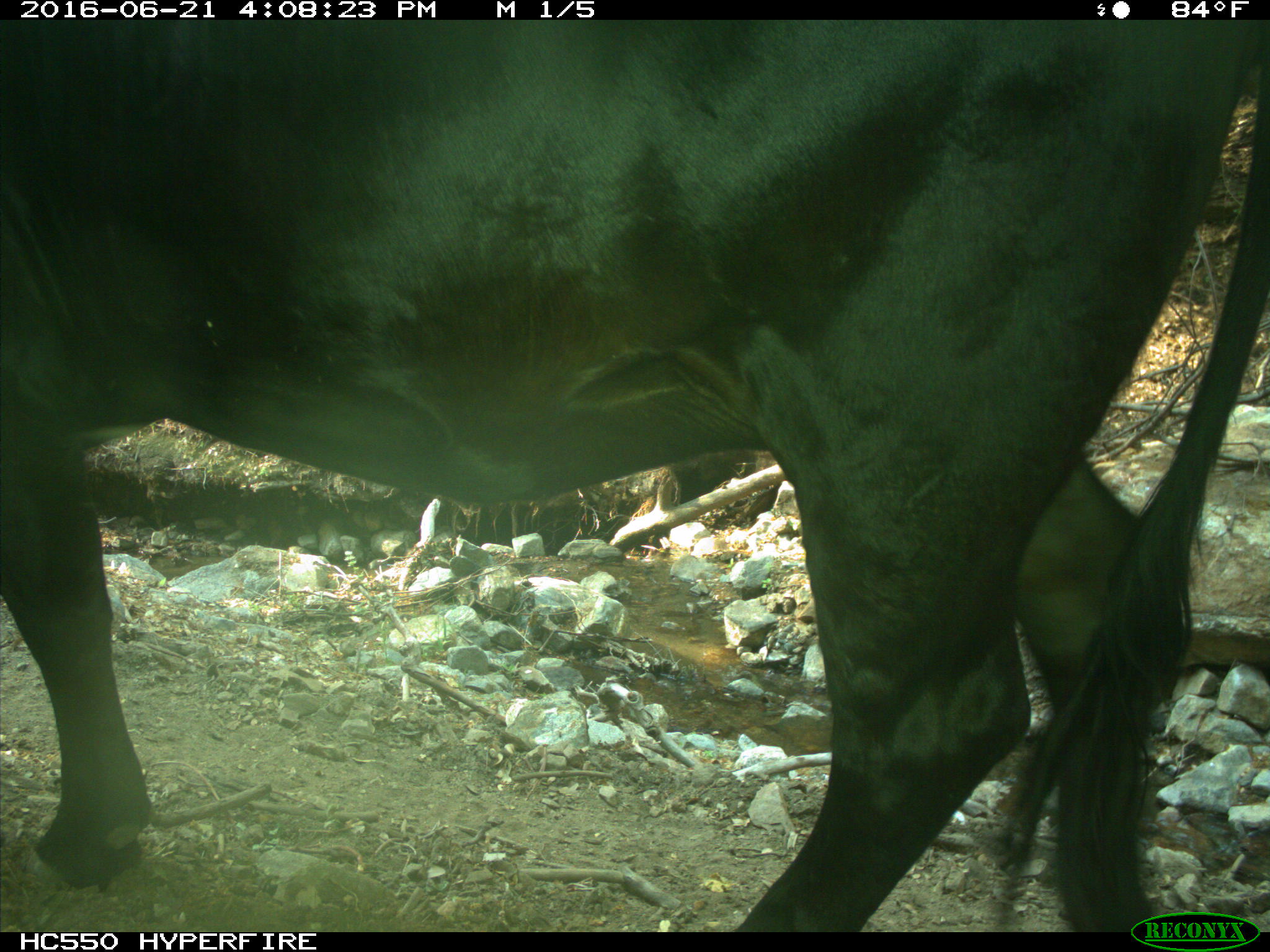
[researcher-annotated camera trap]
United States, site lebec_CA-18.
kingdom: Animalia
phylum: Chordata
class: Mammalia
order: Artiodactyla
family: Bovidae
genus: Bos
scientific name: Bos taurus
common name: domestic cow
Bos taurus (domestic cow).